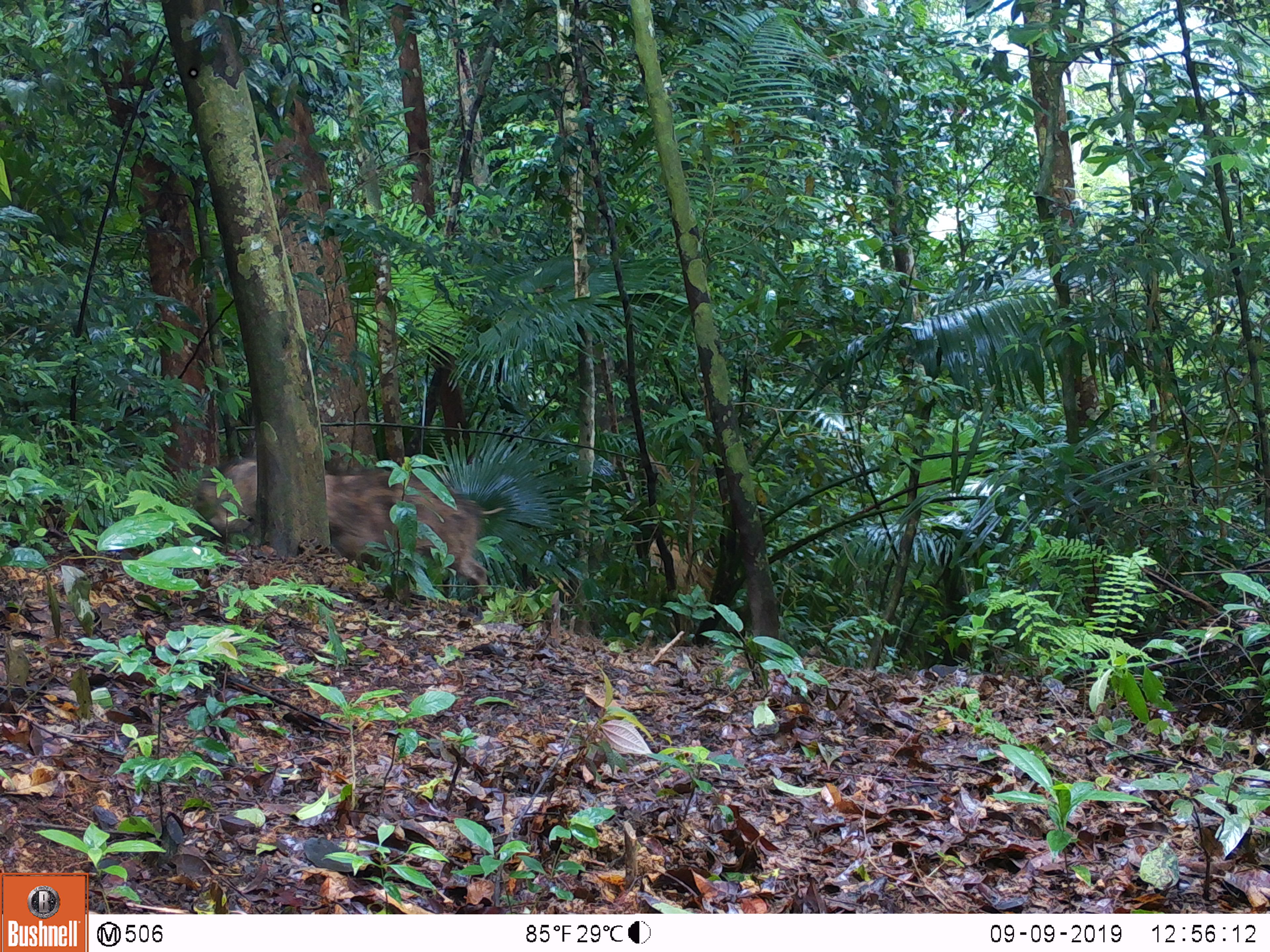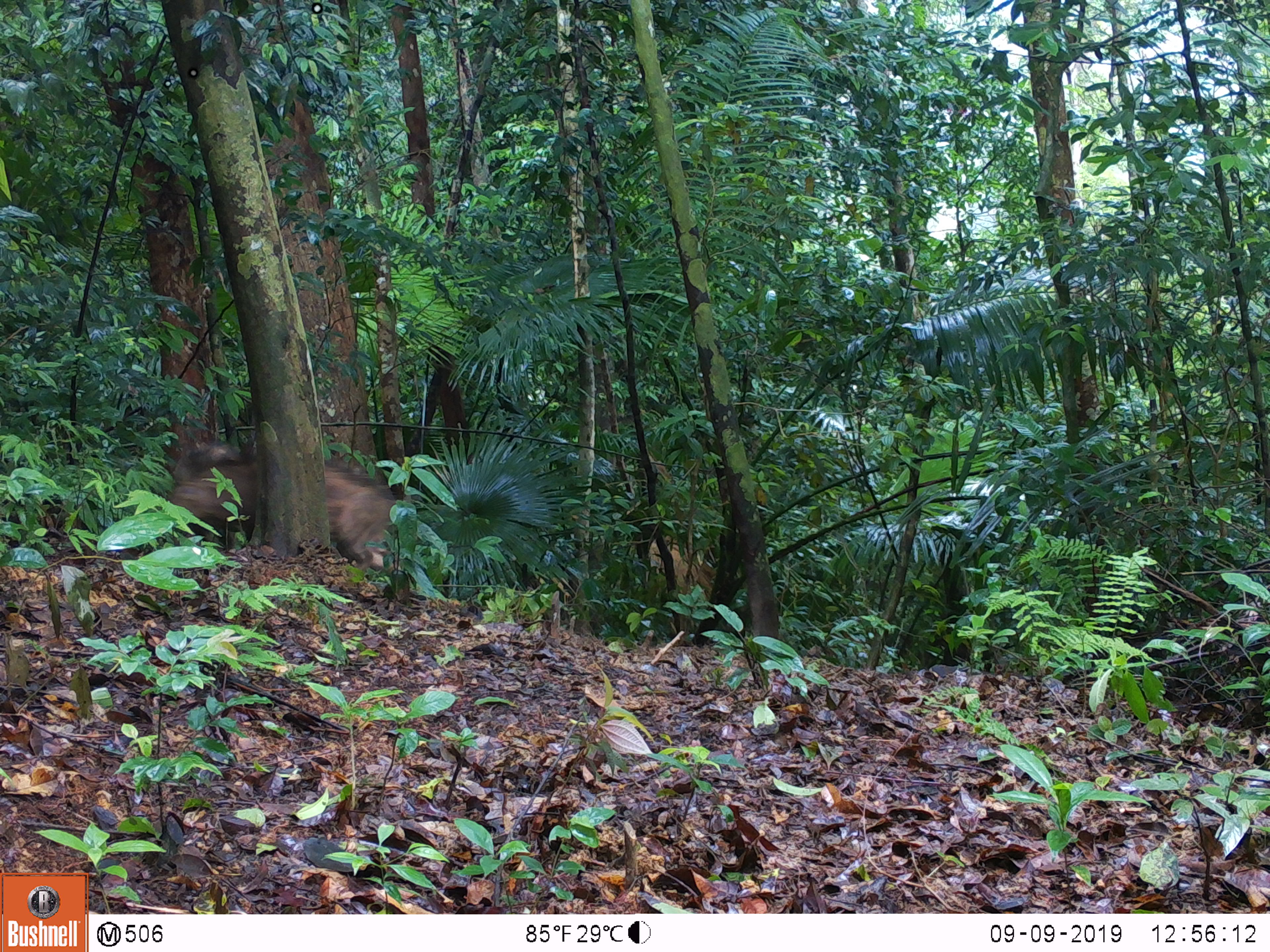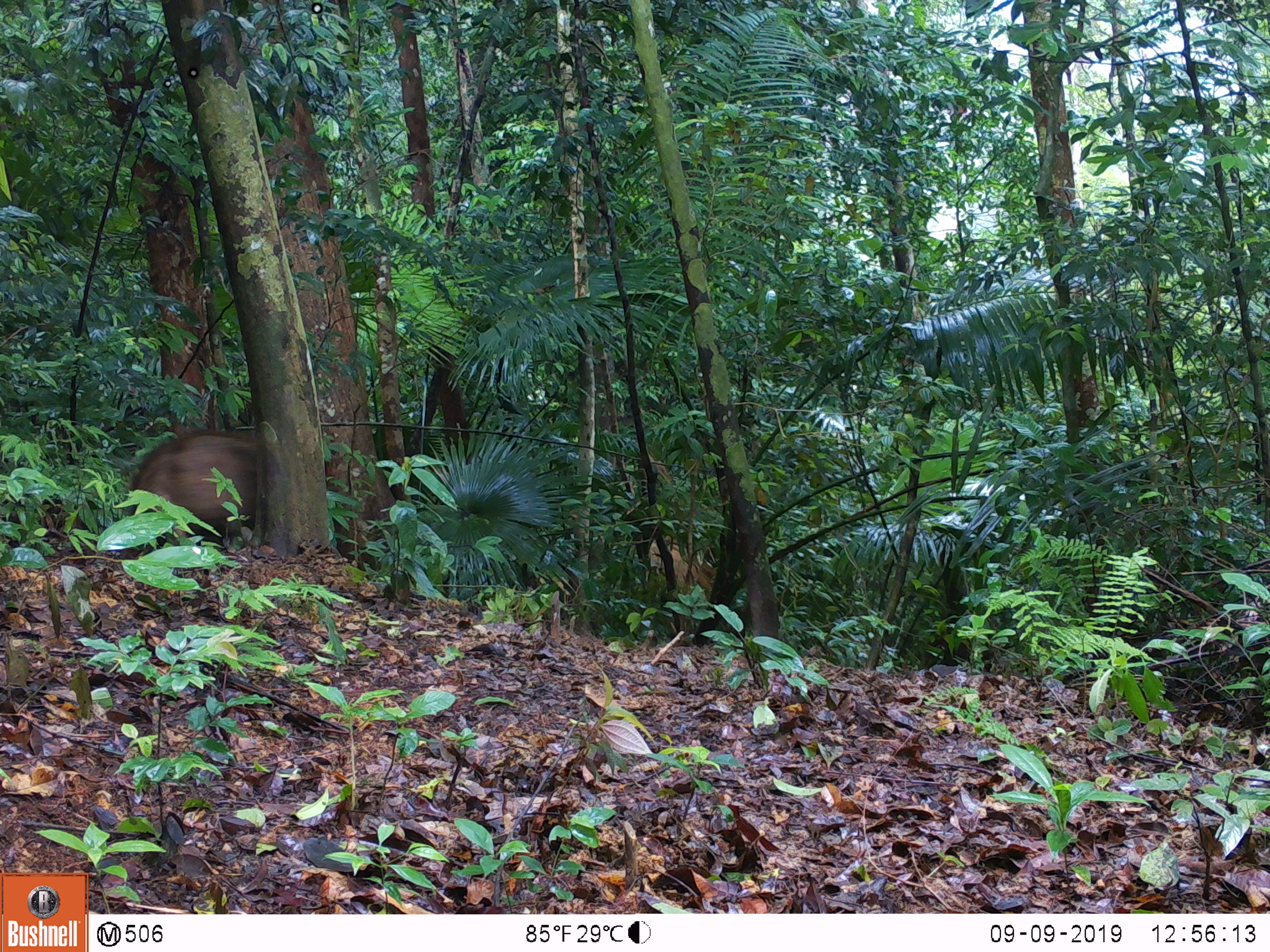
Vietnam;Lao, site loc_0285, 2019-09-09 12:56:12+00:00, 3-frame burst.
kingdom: Animalia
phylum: Chordata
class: Mammalia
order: Artiodactyla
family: Suidae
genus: Sus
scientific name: Sus scrofa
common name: eurasian wild pig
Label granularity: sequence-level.